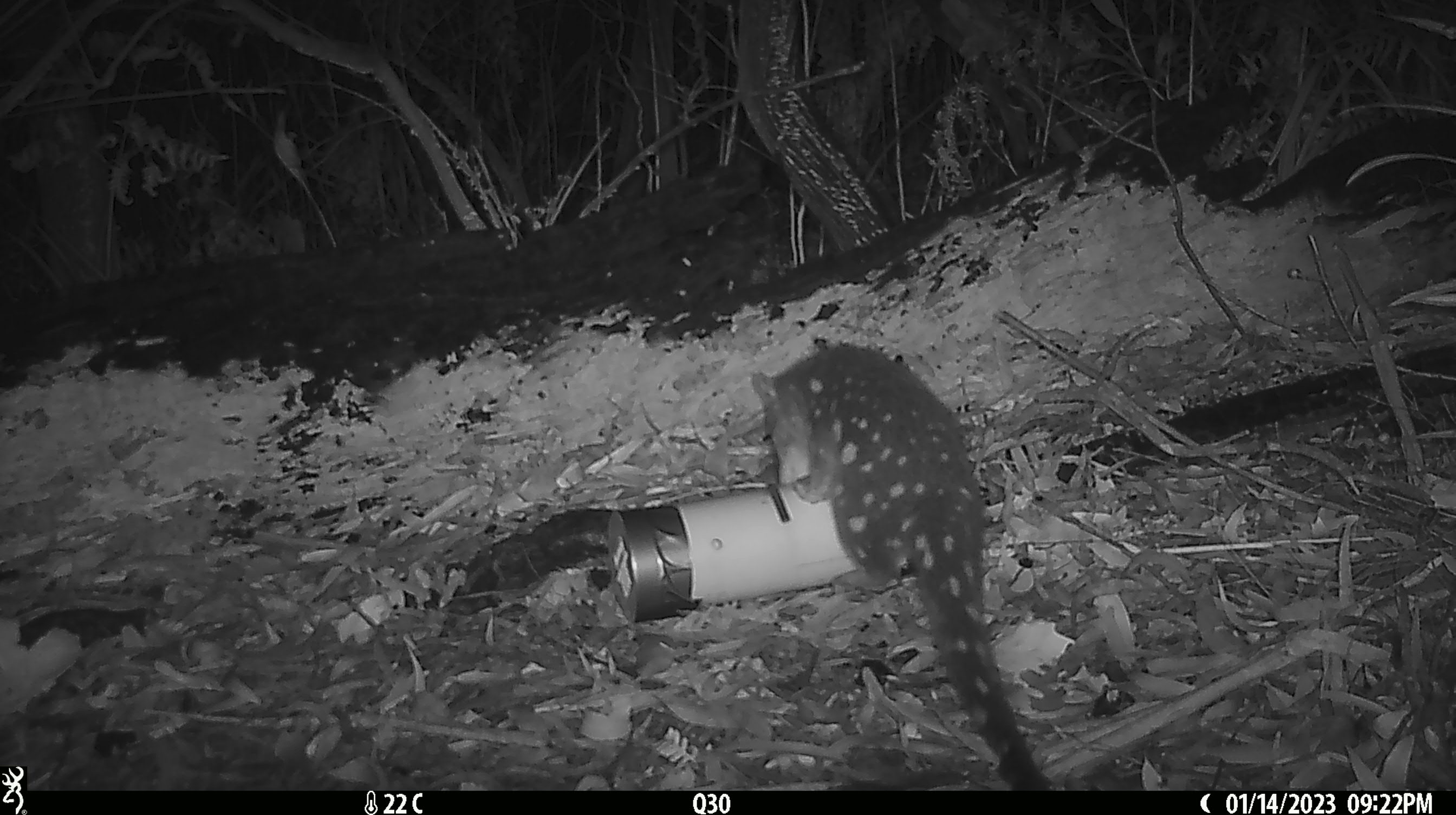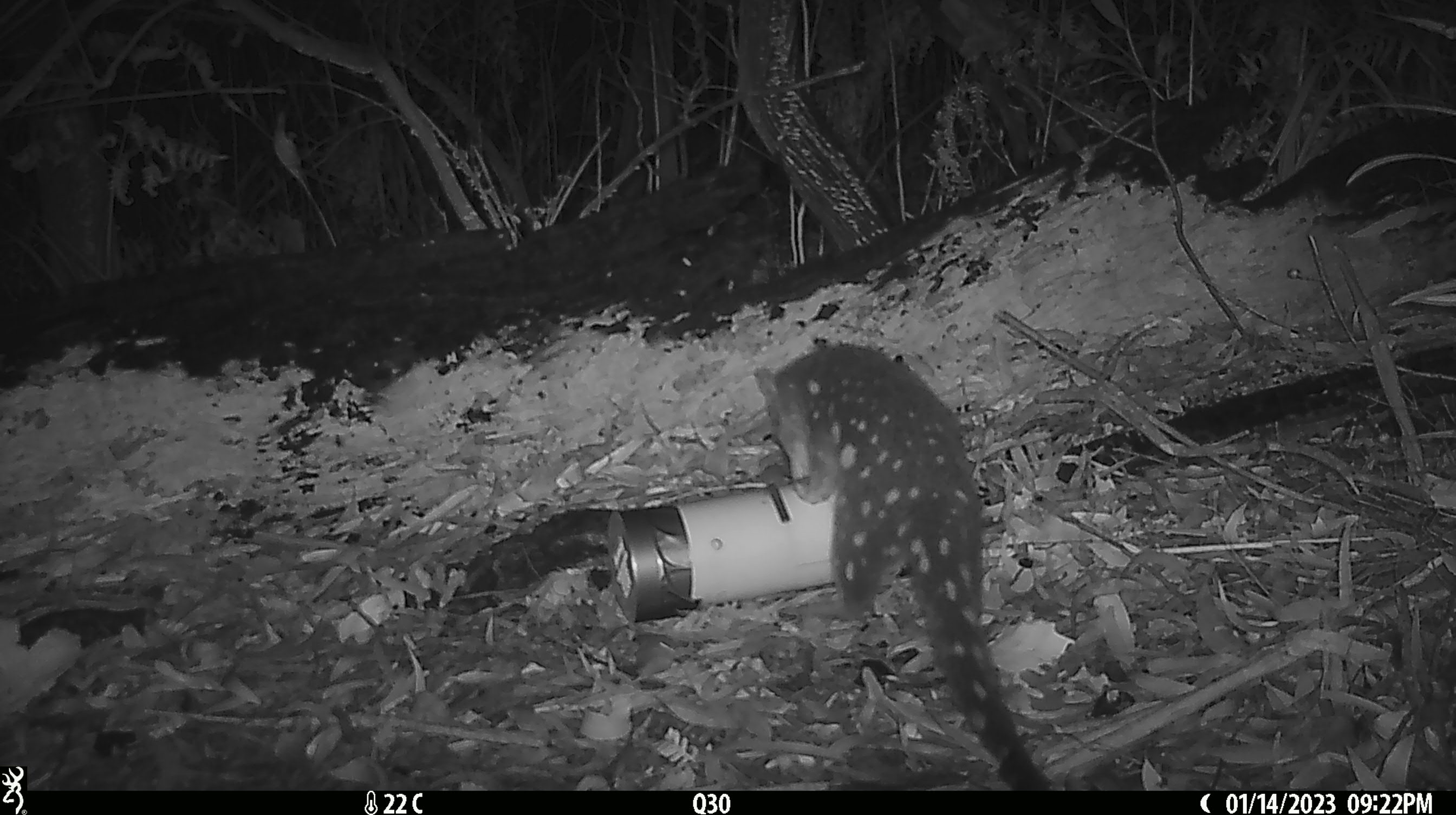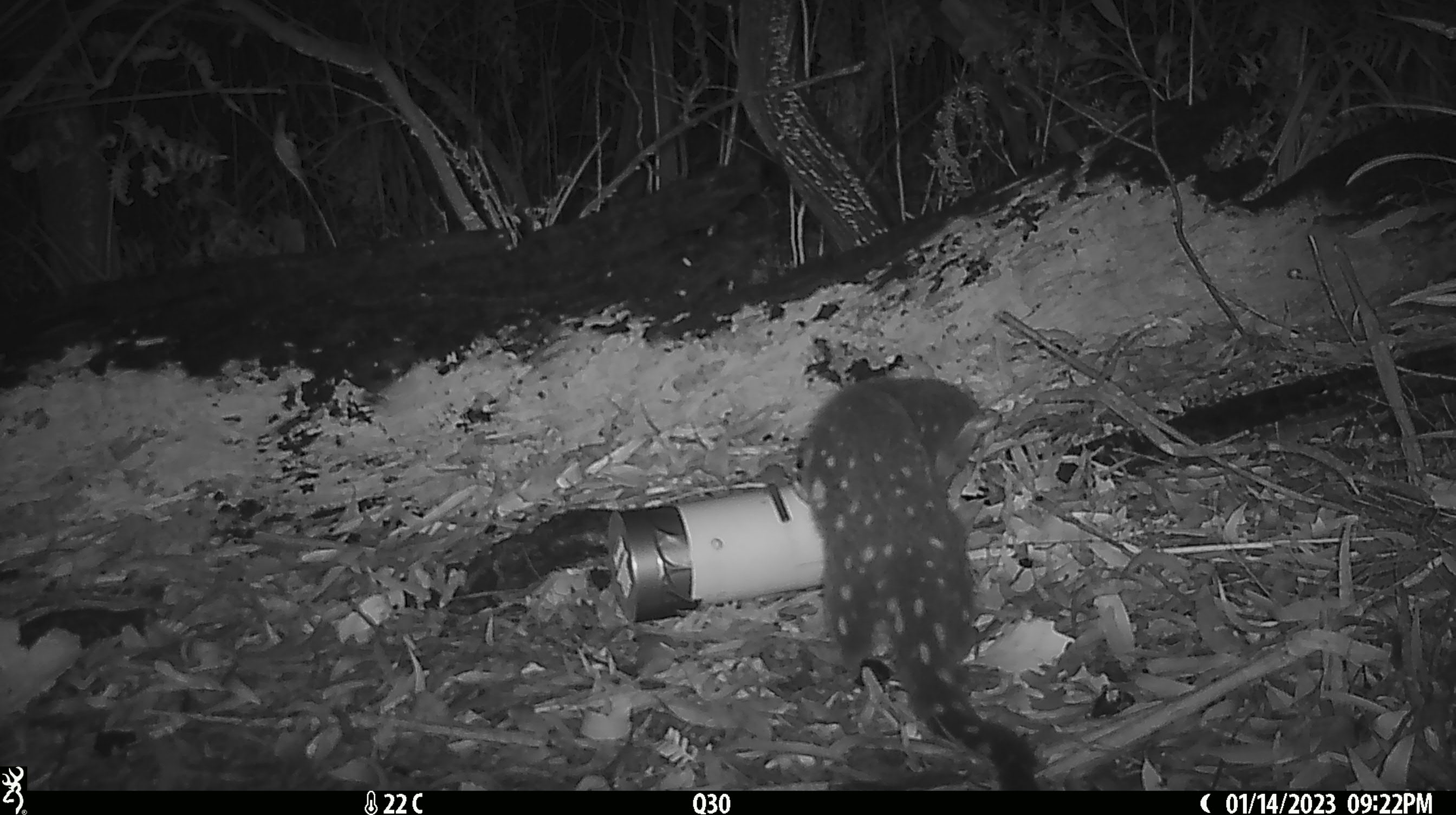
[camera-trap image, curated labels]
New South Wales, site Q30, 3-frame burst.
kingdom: Animalia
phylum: Chordata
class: Mammalia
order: Dasyuromorphia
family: Dasyuridae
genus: Dasyurus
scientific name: Dasyurus maculatus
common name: spotted-tailed quoll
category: quoll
Quoll (spotted-tailed quoll) (Dasyurus maculatus).